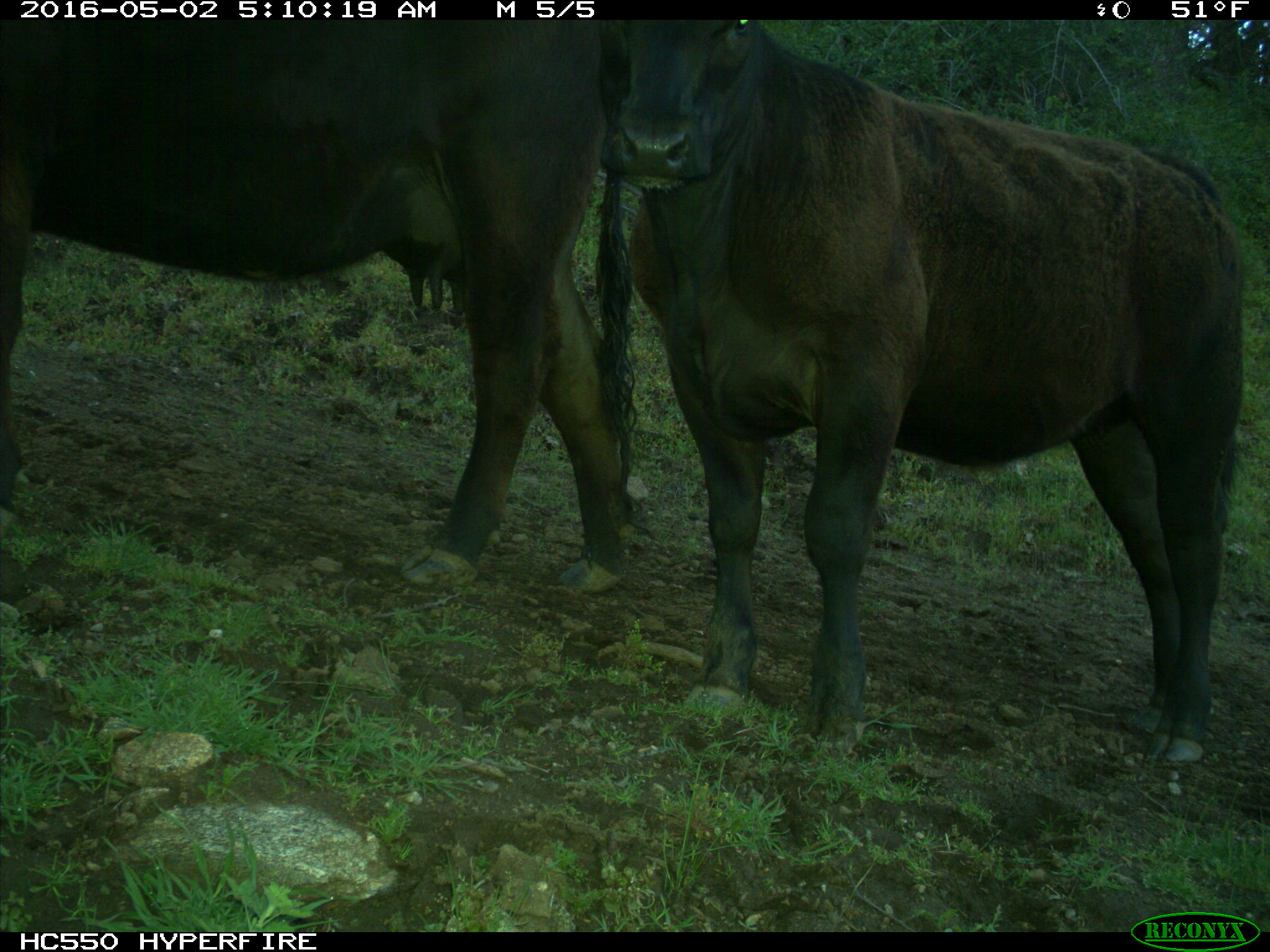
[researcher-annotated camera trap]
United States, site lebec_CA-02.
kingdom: Animalia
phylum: Chordata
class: Mammalia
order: Artiodactyla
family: Bovidae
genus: Bos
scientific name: Bos taurus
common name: domestic cow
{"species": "Bos taurus (domestic cow)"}